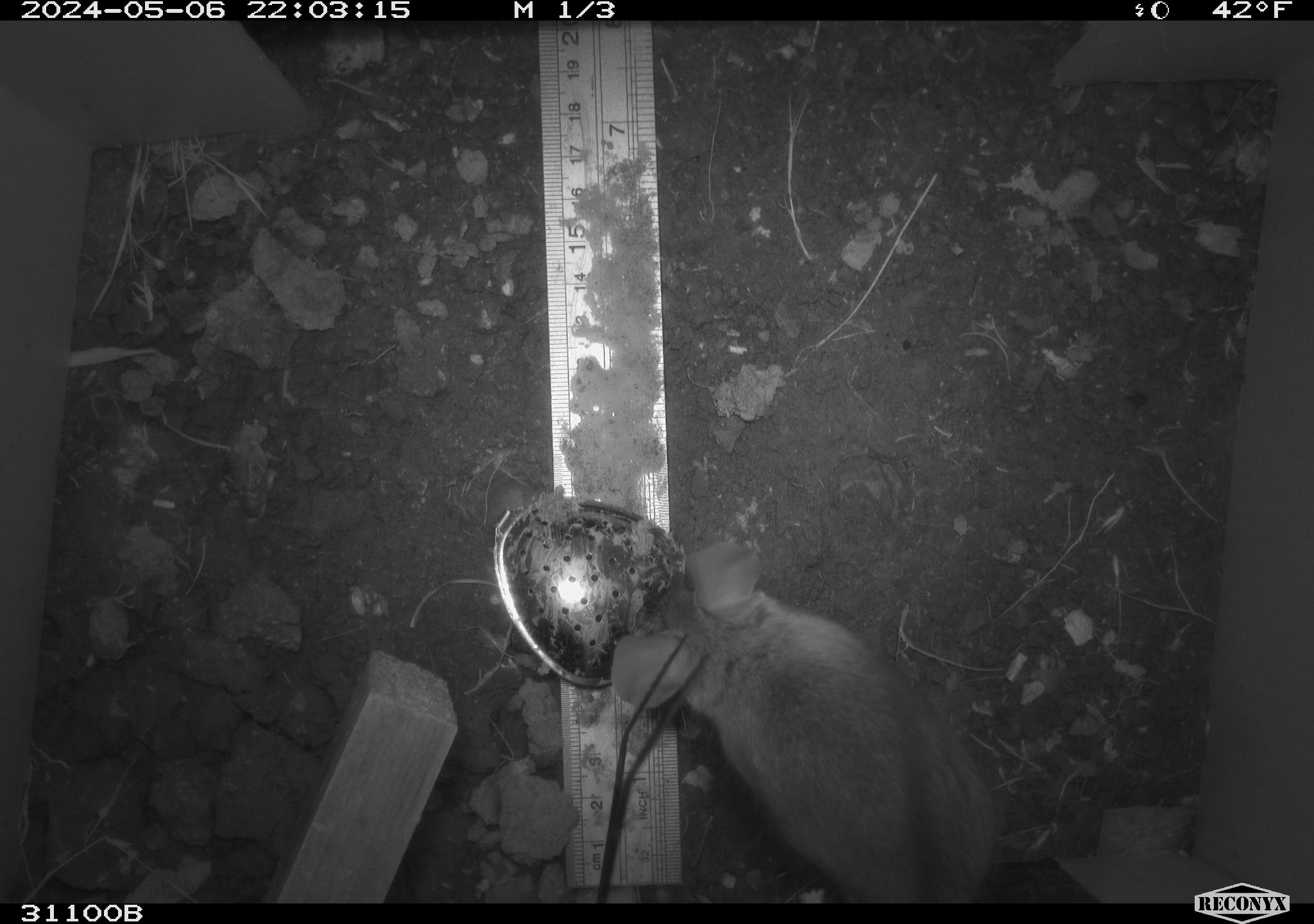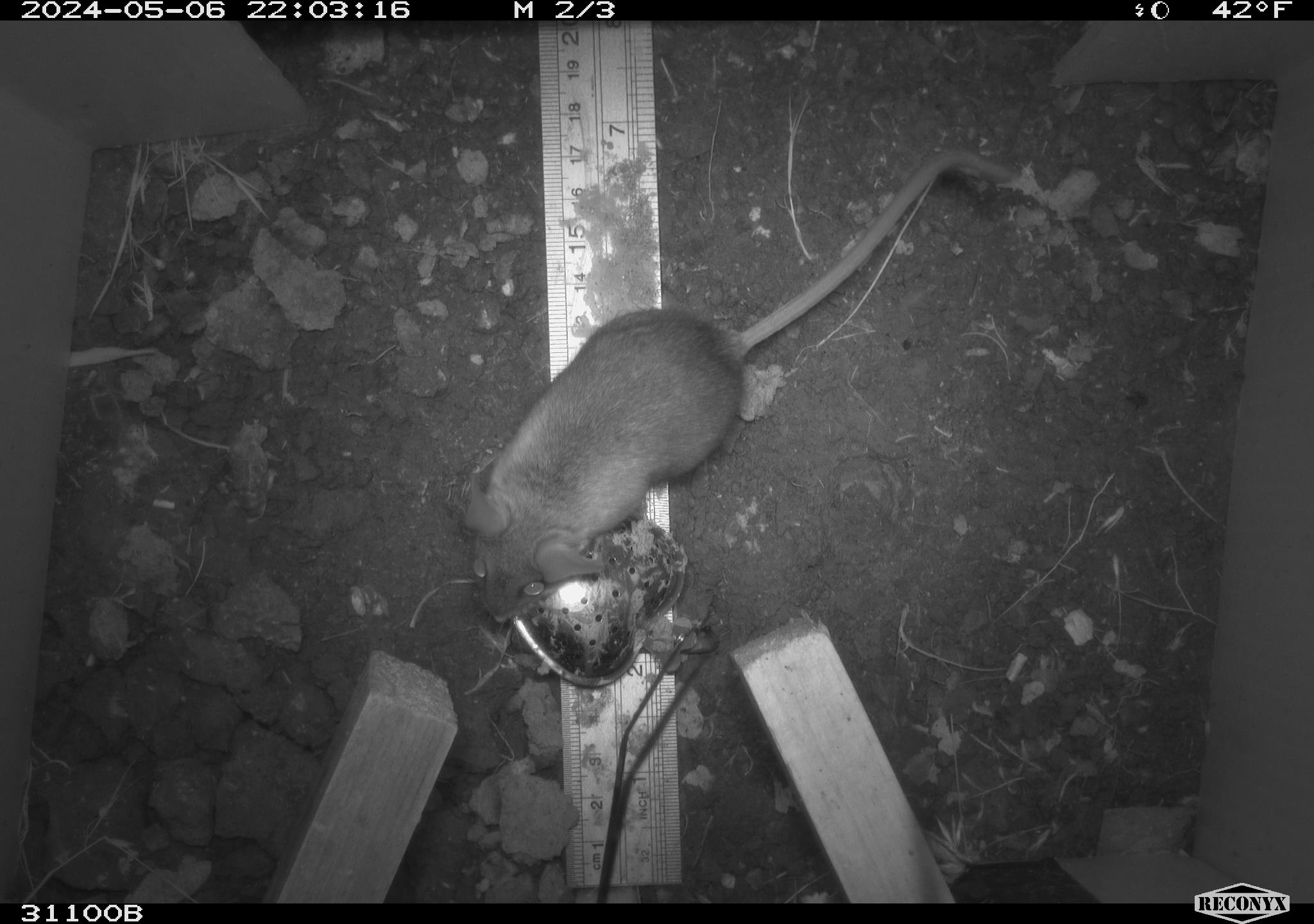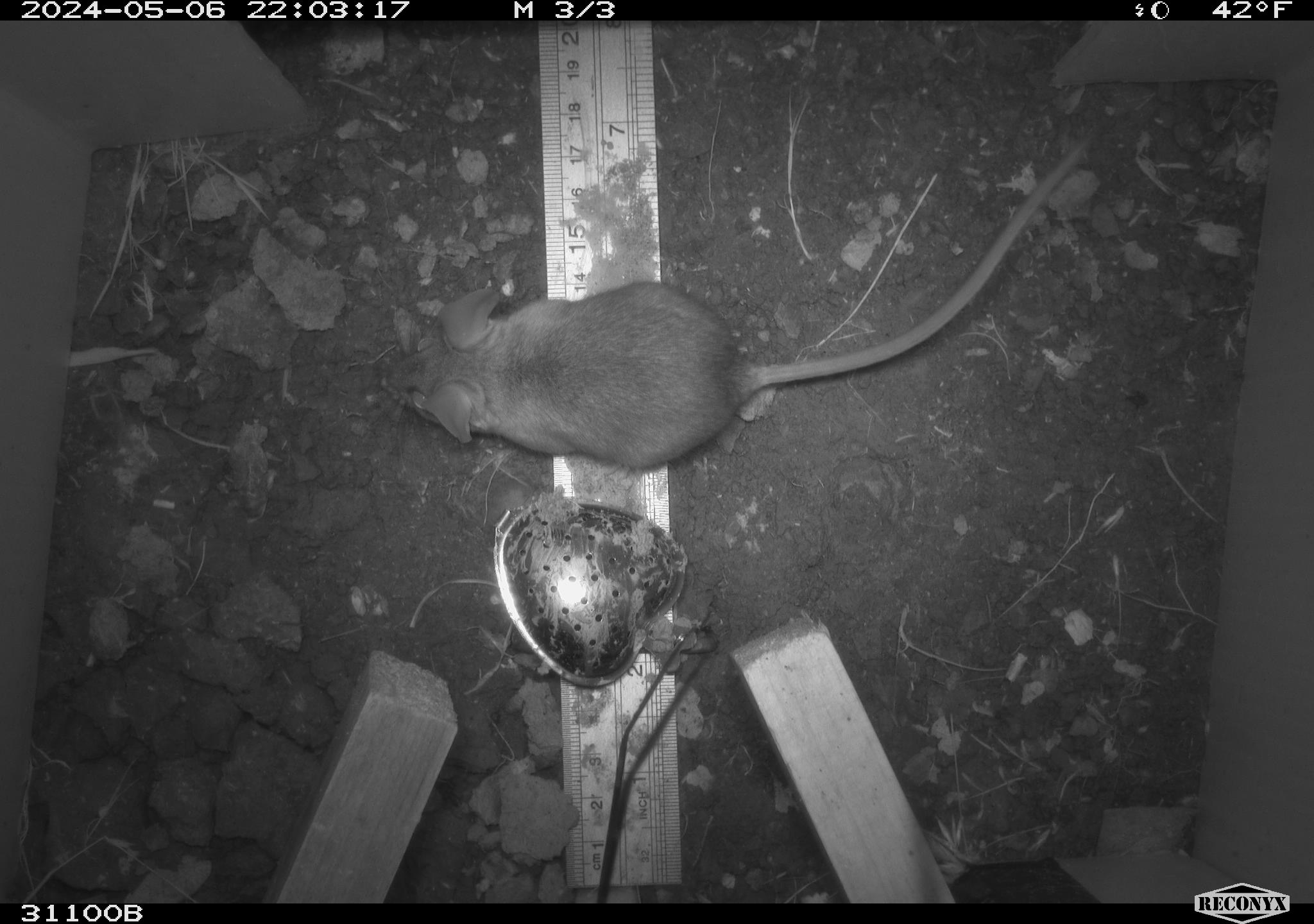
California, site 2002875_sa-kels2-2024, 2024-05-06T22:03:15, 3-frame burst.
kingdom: Animalia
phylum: Chordata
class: Mammalia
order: Rodentia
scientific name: Rodentia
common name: rodent